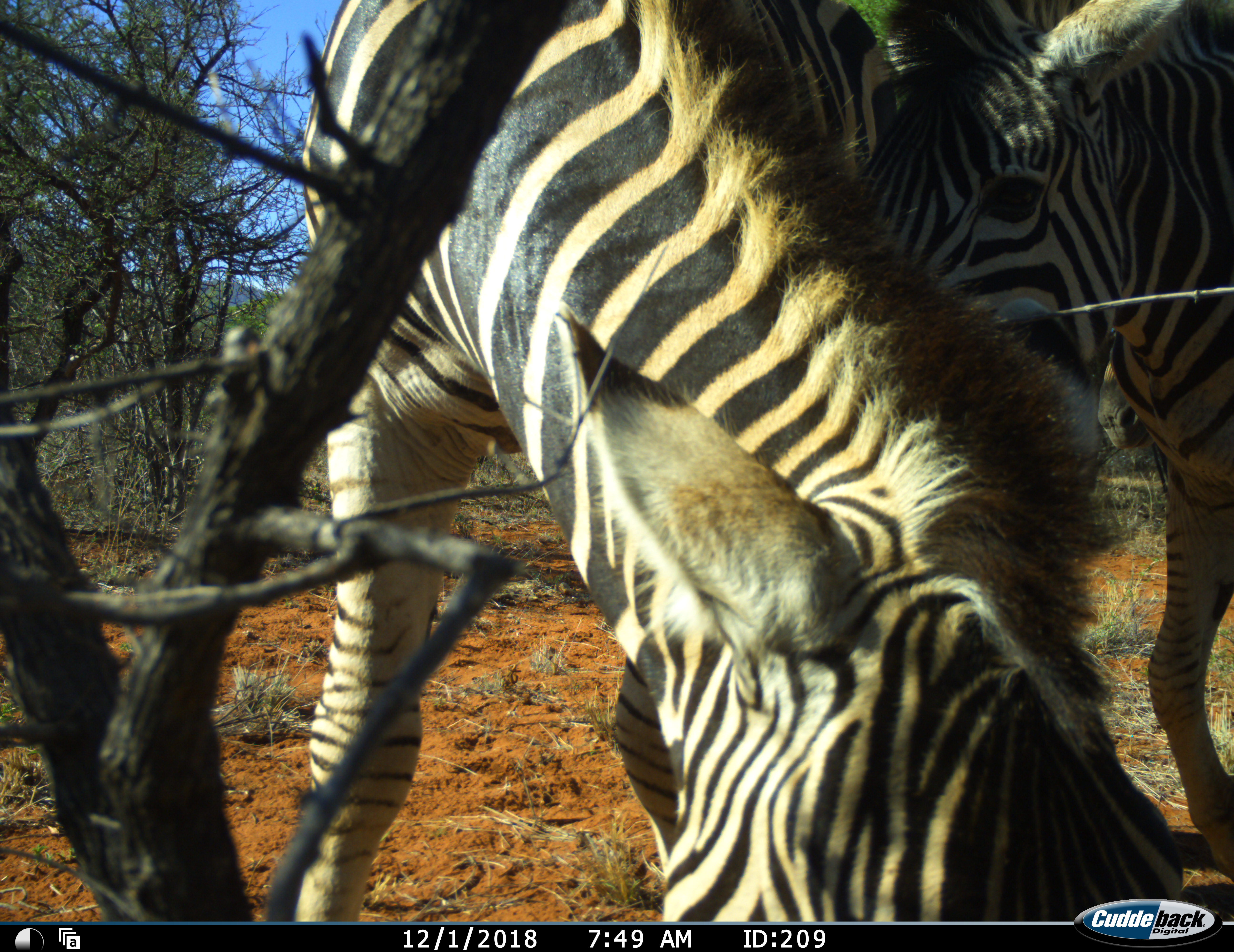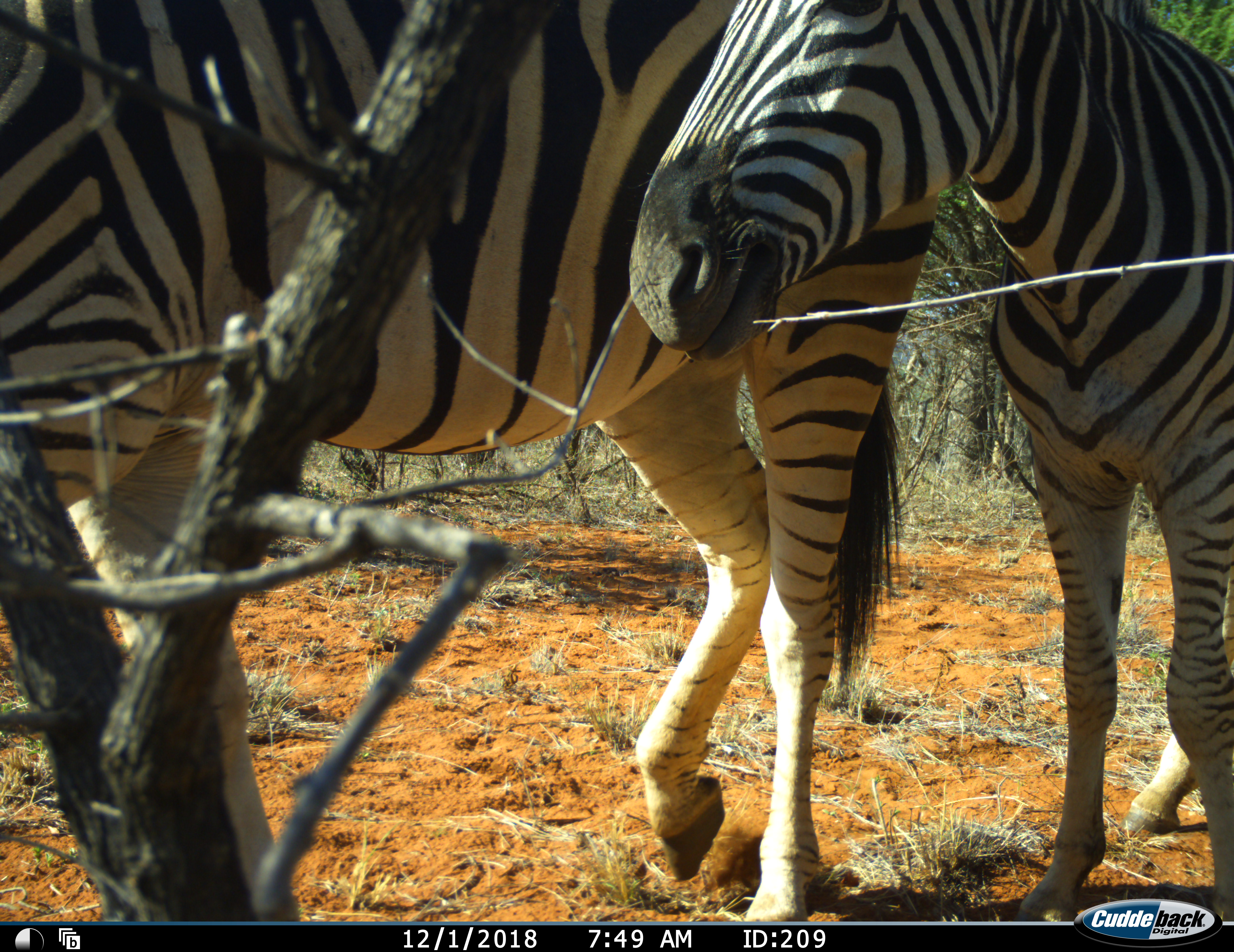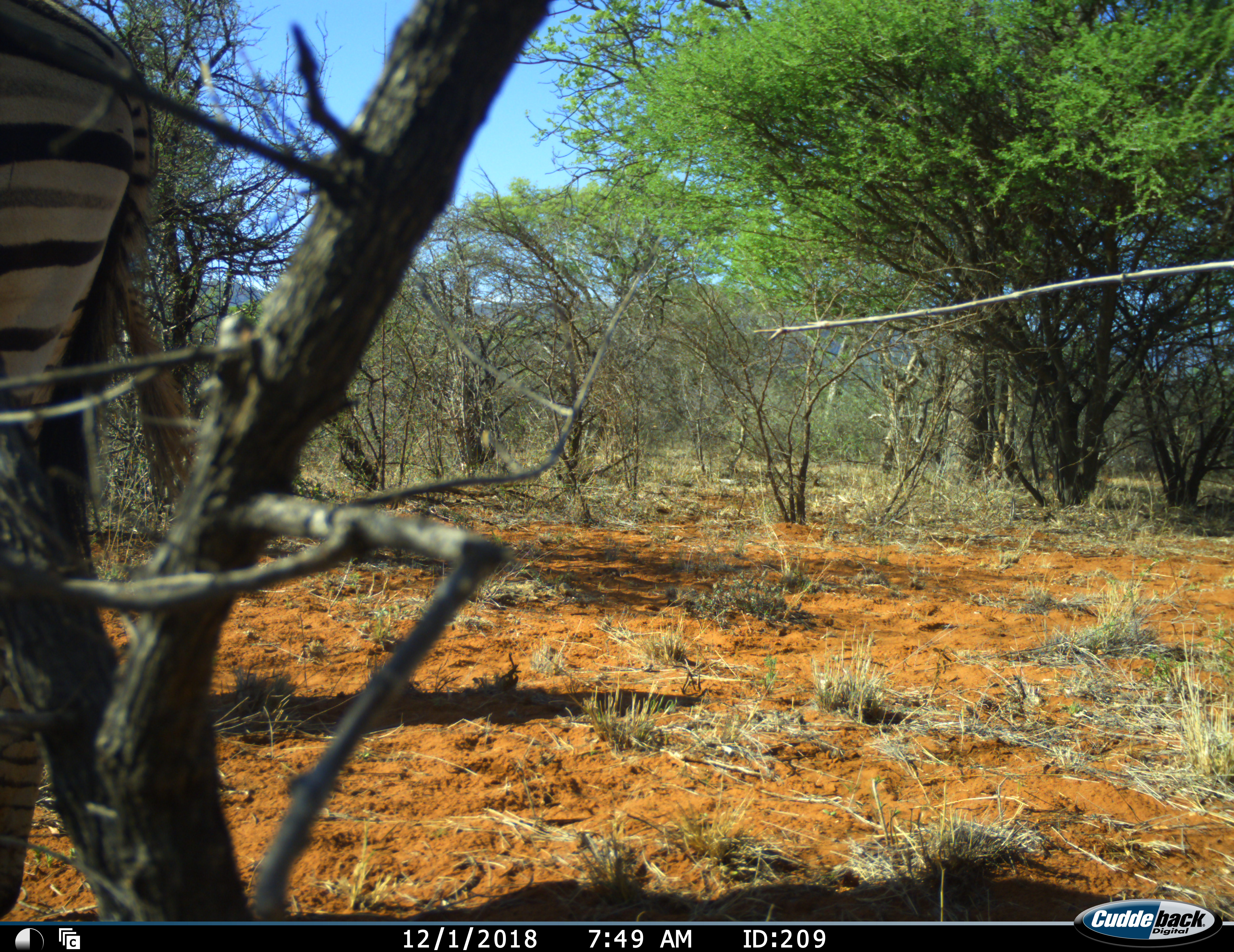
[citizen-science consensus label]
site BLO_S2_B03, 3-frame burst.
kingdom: Animalia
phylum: Chordata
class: Mammalia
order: Perissodactyla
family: Equidae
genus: Equus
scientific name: Equus quagga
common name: plains zebra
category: zebraplains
Zebraplains (plains zebra) (Equus quagga), count 2. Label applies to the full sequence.